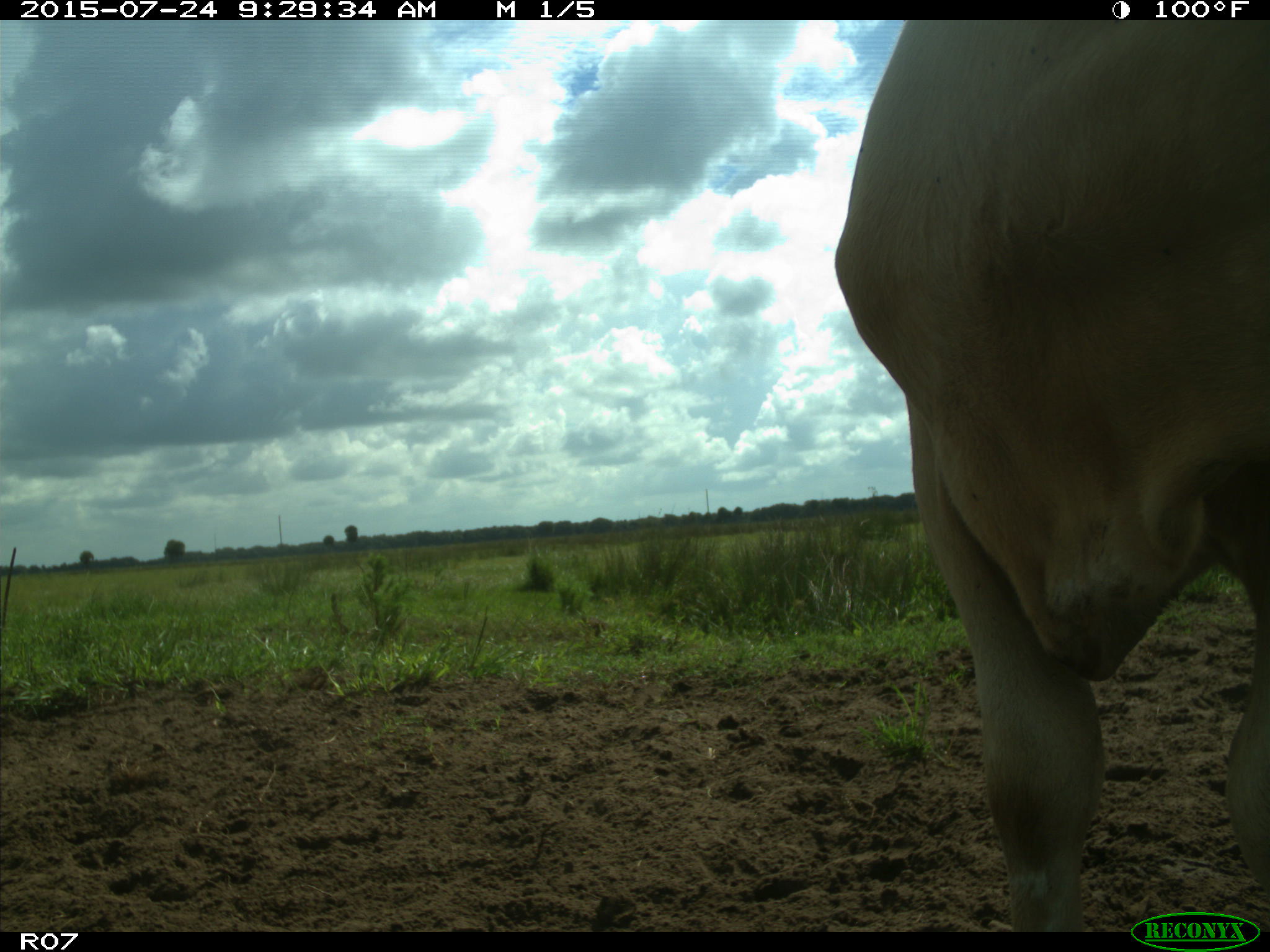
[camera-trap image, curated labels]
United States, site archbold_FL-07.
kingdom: Animalia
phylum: Chordata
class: Mammalia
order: Artiodactyla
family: Bovidae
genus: Bos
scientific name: Bos taurus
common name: domestic cow